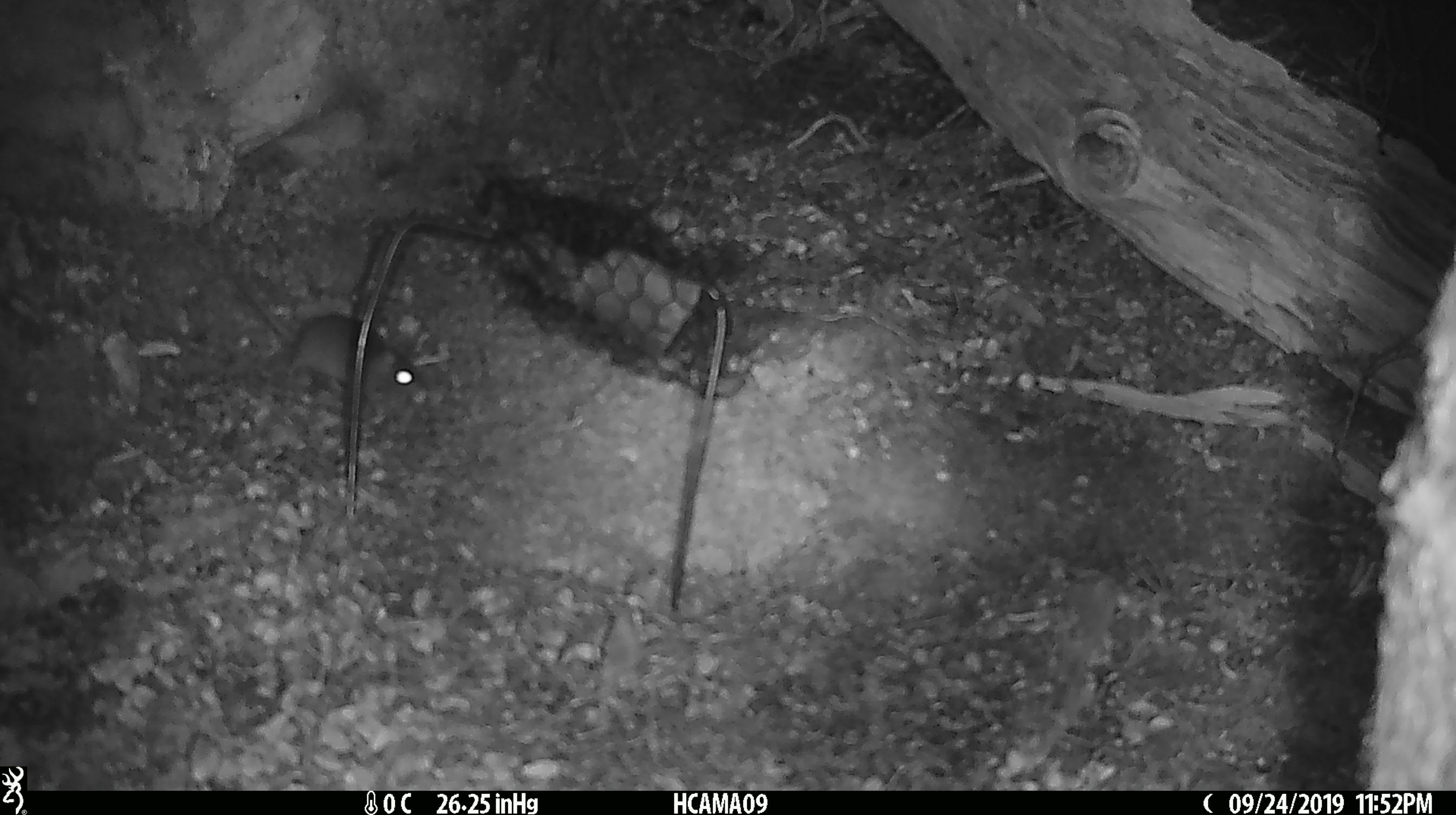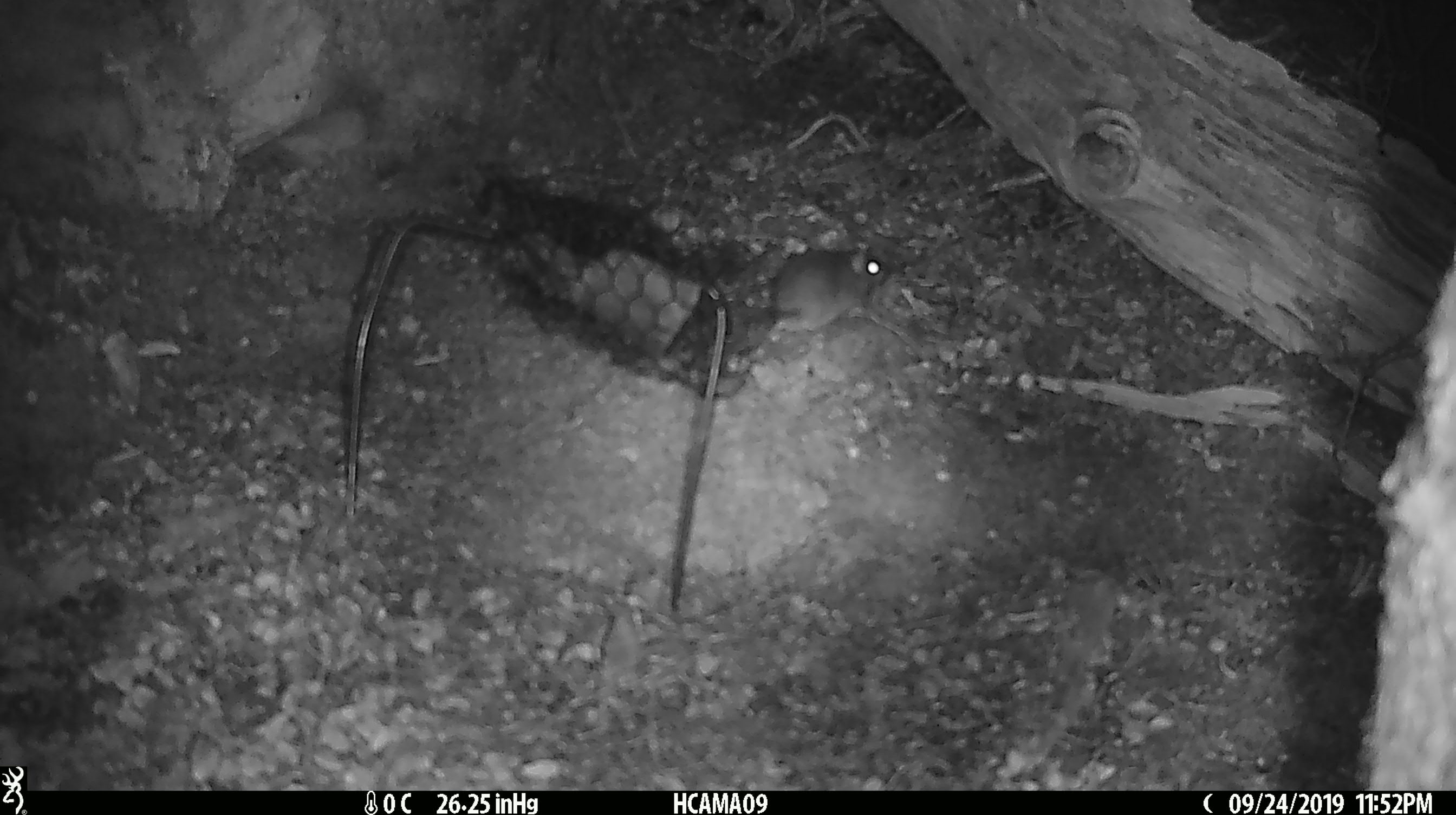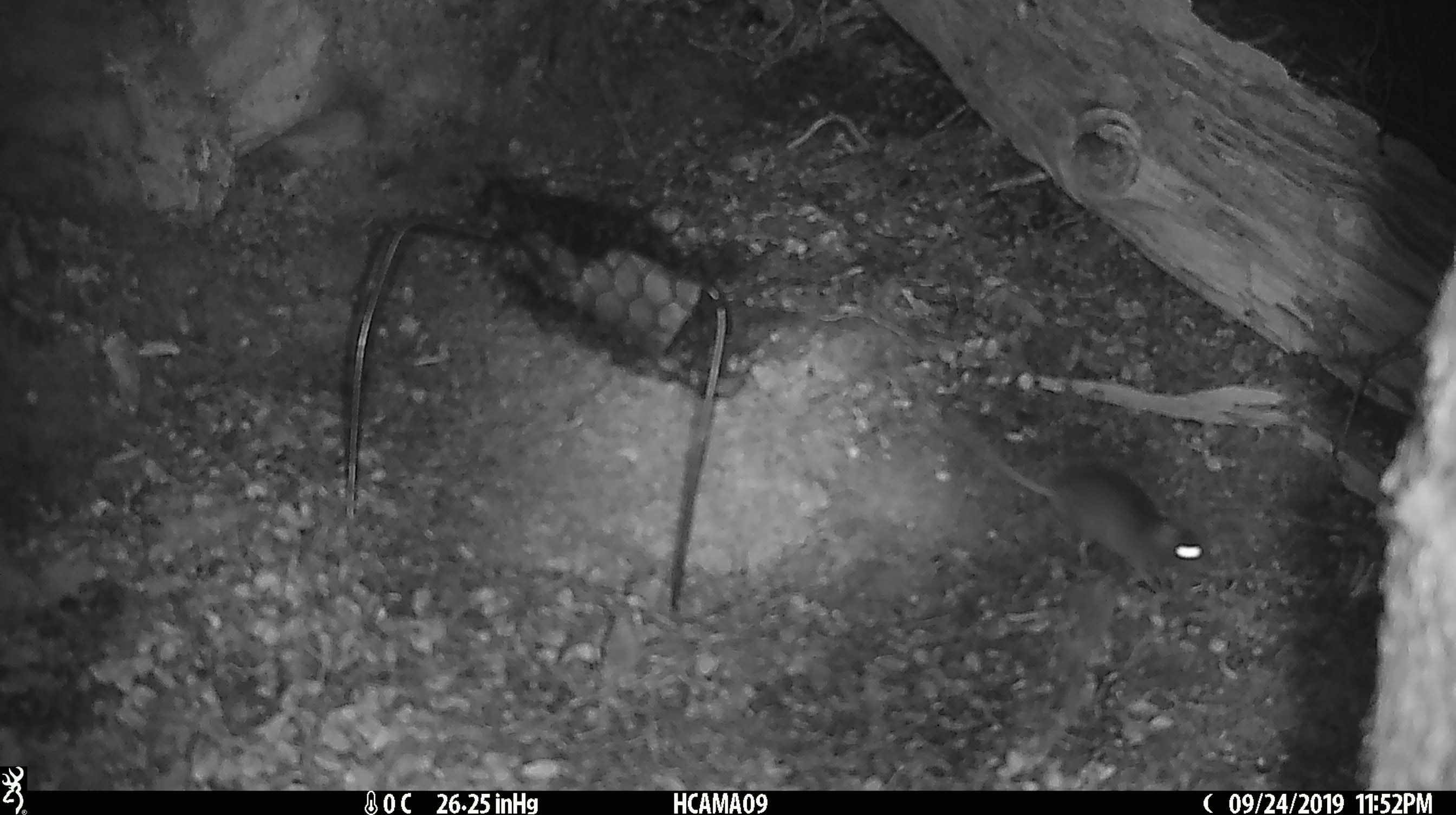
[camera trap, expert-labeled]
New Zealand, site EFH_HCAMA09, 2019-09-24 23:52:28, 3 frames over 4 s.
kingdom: Animalia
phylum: Chordata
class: Mammalia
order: Rodentia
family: Muridae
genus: Mus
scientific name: Mus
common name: mouse